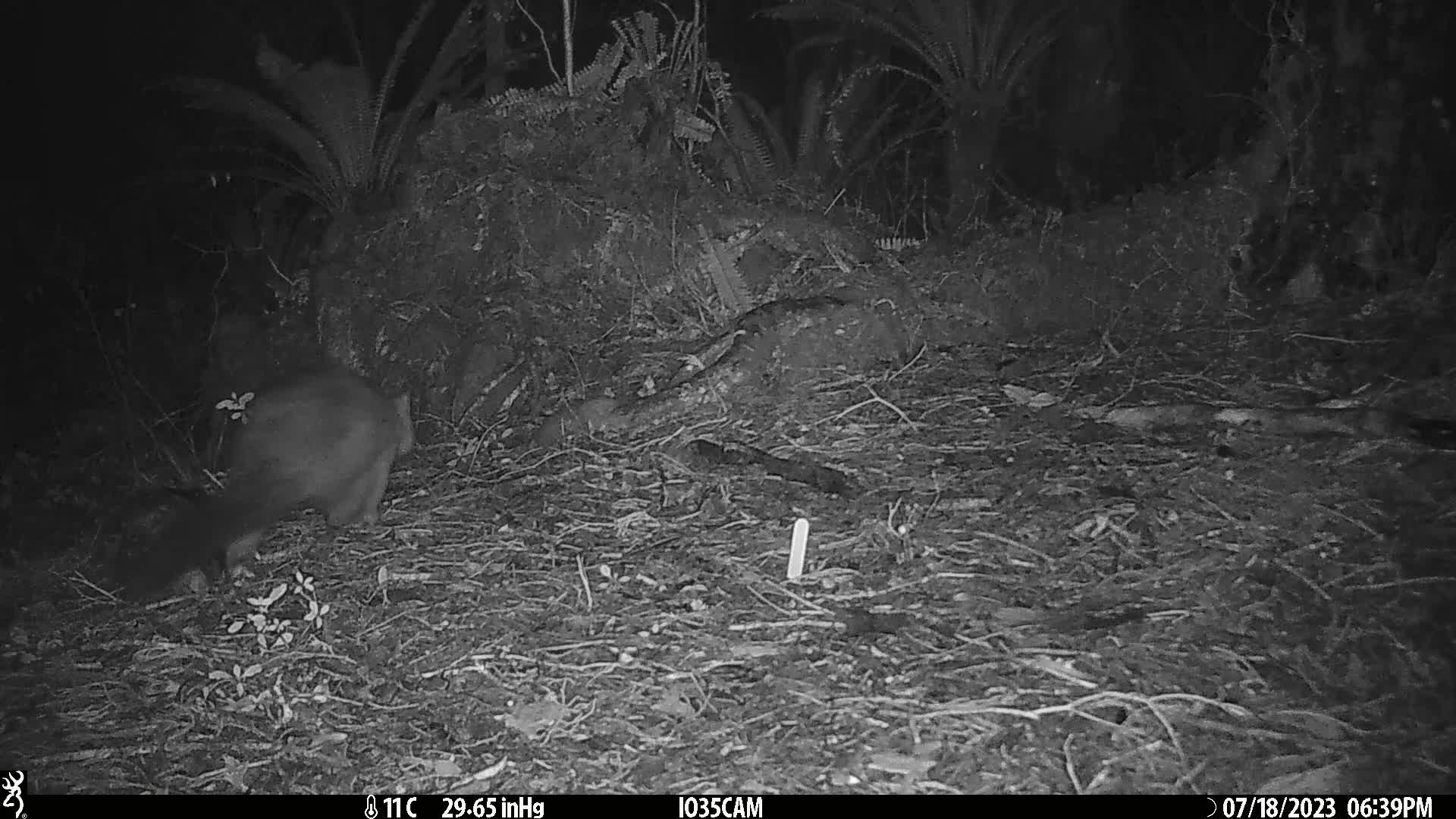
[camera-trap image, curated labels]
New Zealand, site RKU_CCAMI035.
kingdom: Animalia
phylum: Chordata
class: Mammalia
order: Diprotodontia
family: Phalangeridae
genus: Trichosurus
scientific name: Trichosurus vulpecula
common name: common brushtail possum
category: possum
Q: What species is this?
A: Possum (common brushtail possum) (Trichosurus vulpecula).